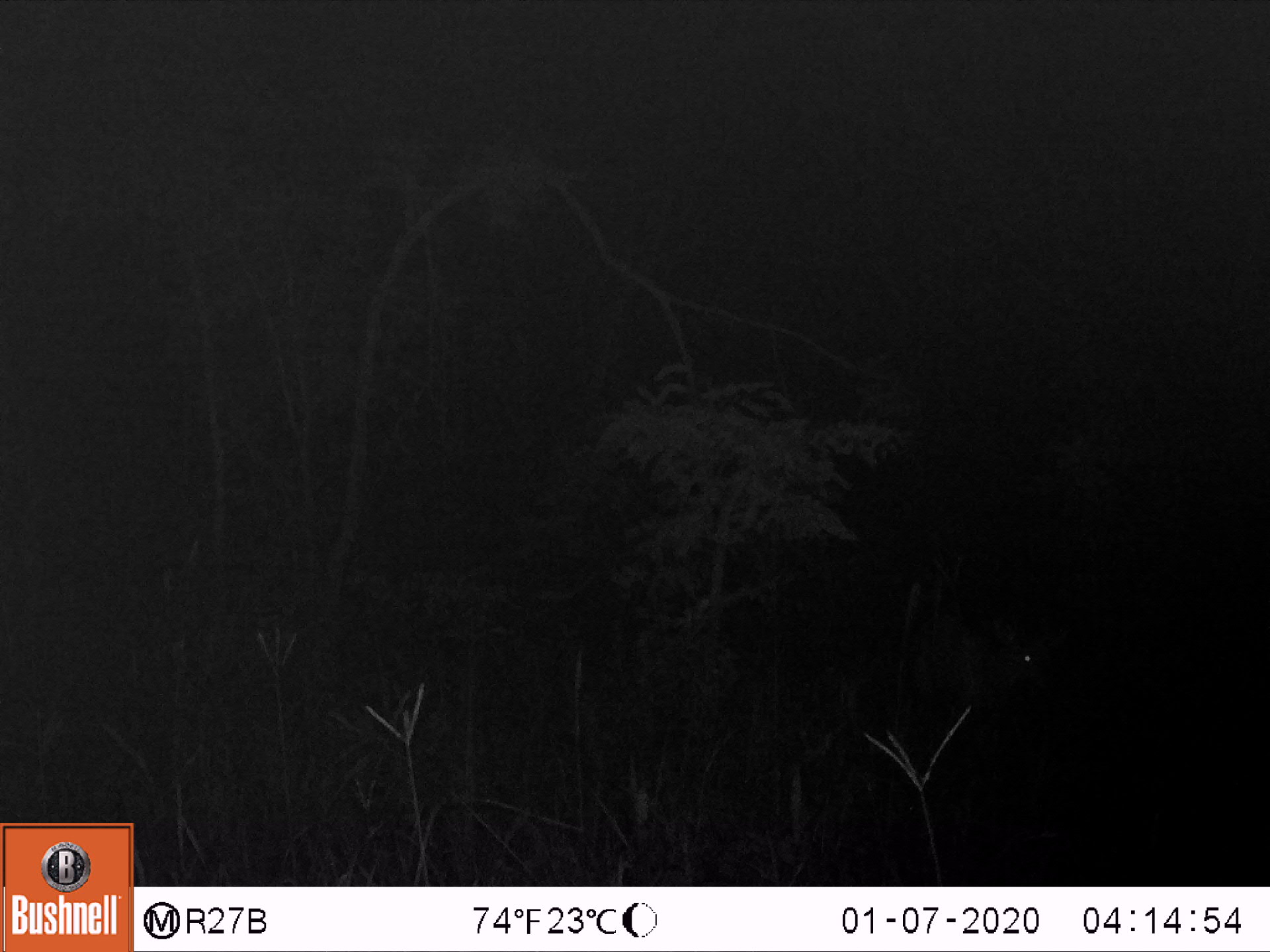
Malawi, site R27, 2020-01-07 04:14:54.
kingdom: Animalia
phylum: Chordata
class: Mammalia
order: Artiodactyla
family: Bovidae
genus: Tragelaphus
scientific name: Tragelaphus sylvaticus sylvaticus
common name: cape bushbuck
Cape bushbuck (Tragelaphus sylvaticus sylvaticus), count 1.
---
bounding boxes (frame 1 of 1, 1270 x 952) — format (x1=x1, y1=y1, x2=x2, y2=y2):
cape bushbuck: (x1=897, y1=625, x2=1053, y2=723)